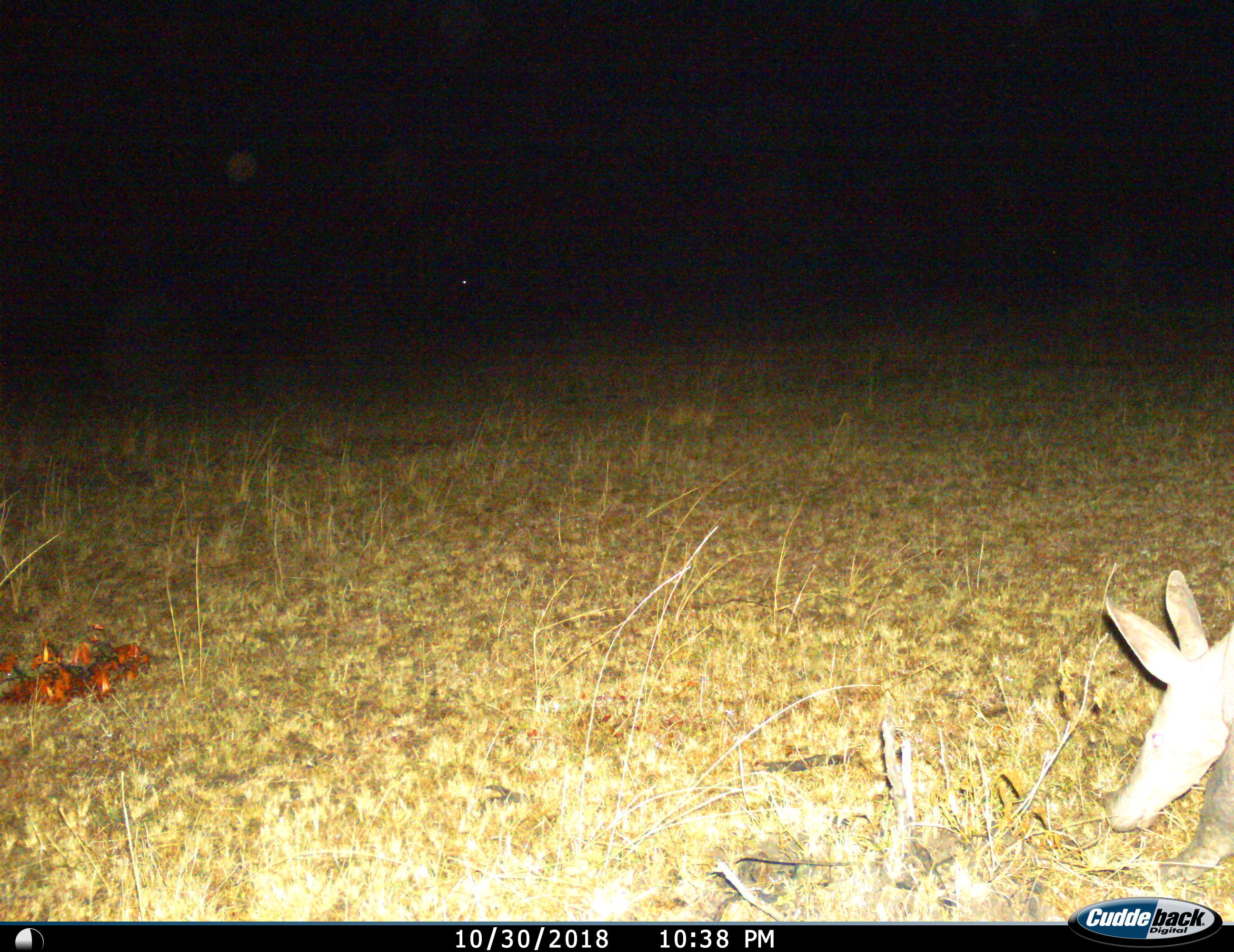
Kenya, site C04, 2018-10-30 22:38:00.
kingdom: Animalia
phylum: Chordata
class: Mammalia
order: Tubulidentata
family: Orycteropodidae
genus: Orycteropus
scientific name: Orycteropus afer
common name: aardvark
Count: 1.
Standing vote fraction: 10%.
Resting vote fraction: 0%.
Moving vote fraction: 70%.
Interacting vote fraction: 0%.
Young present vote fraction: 0%.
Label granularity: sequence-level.